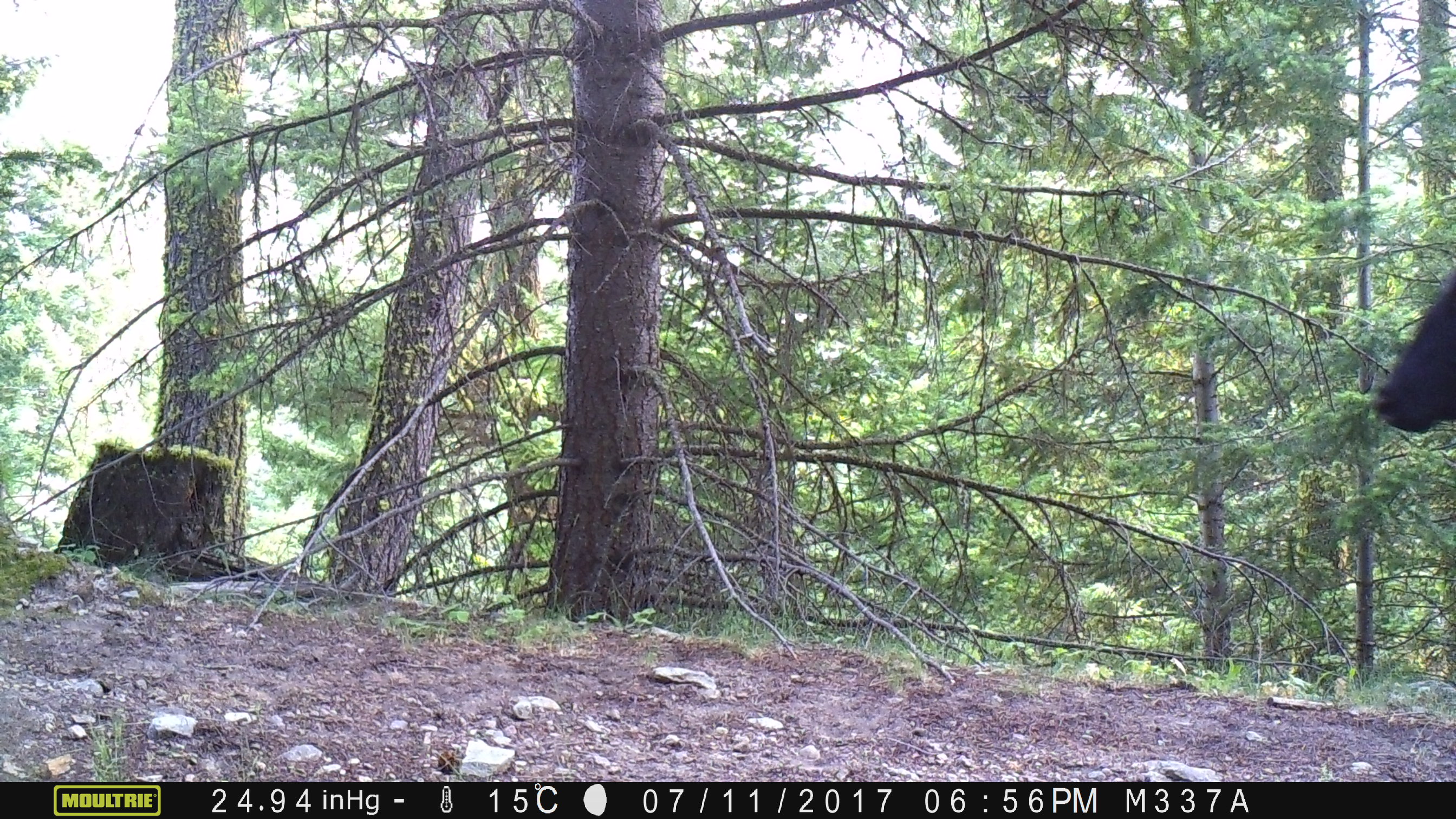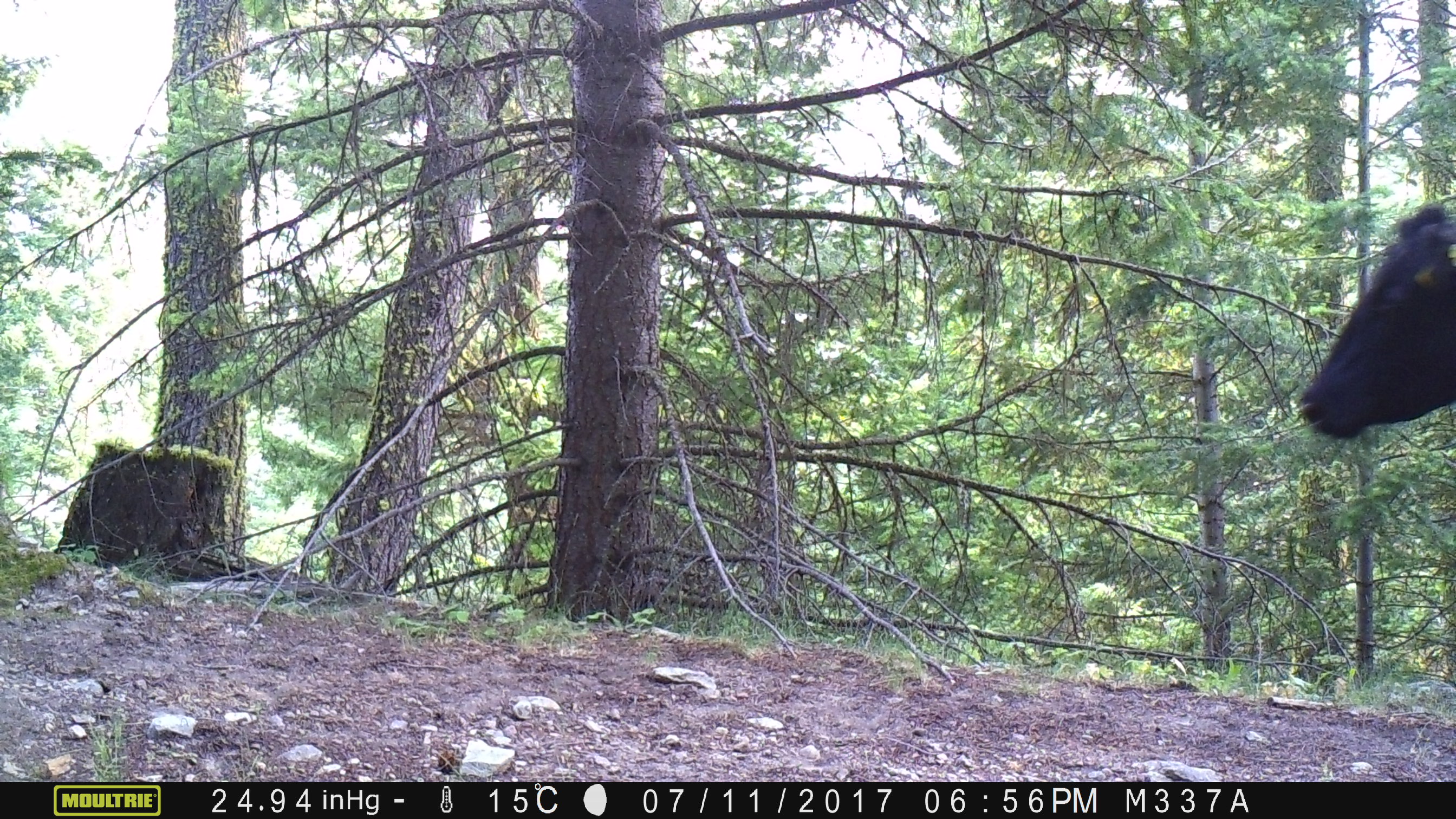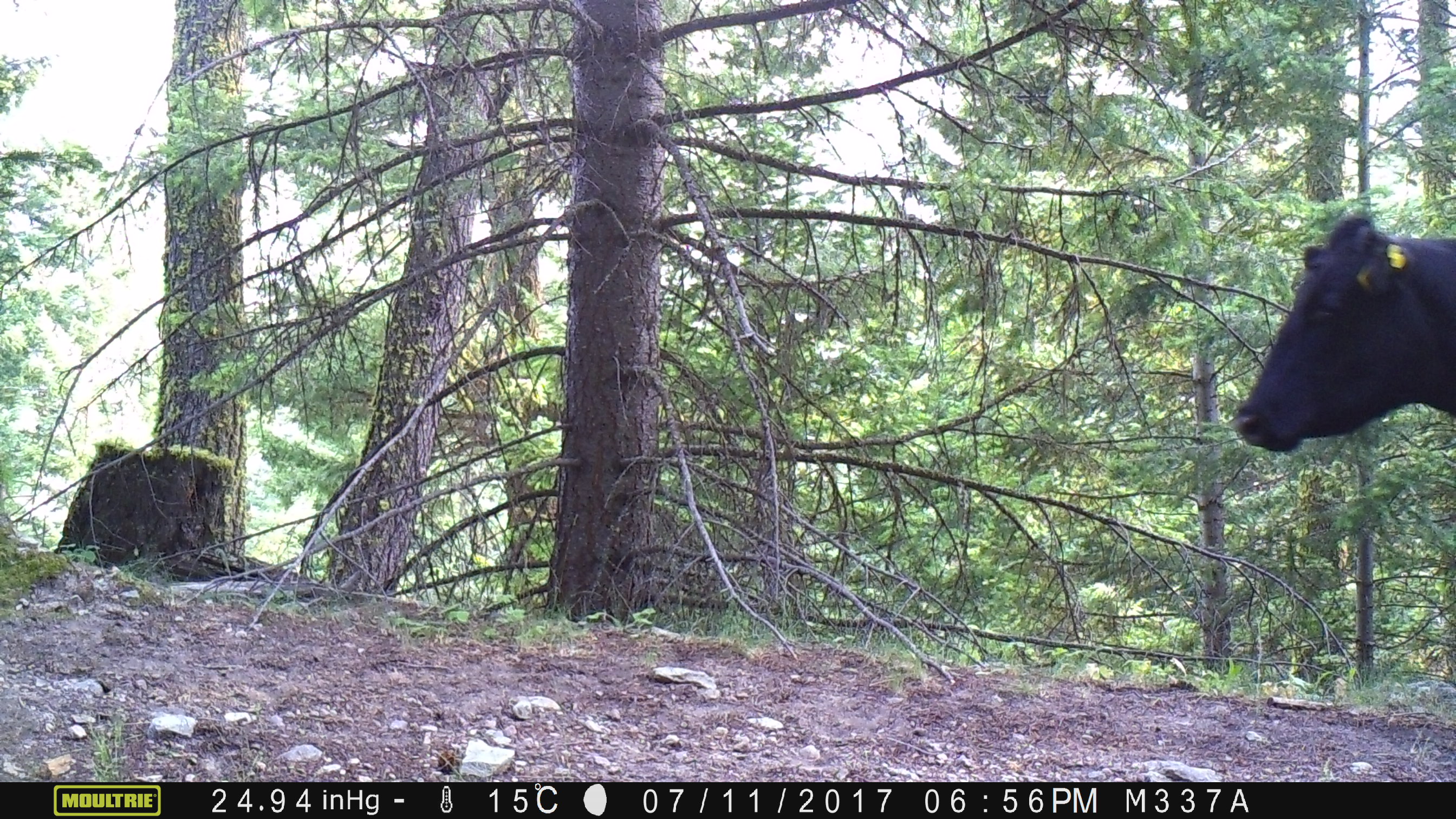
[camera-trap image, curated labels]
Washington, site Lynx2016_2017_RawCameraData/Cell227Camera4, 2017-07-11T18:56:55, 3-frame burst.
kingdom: Animalia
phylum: Chordata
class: Mammalia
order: Artiodactyla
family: Bovidae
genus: Bos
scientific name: Bos taurus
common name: domestic cattle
Domestic cattle (Bos taurus). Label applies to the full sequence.